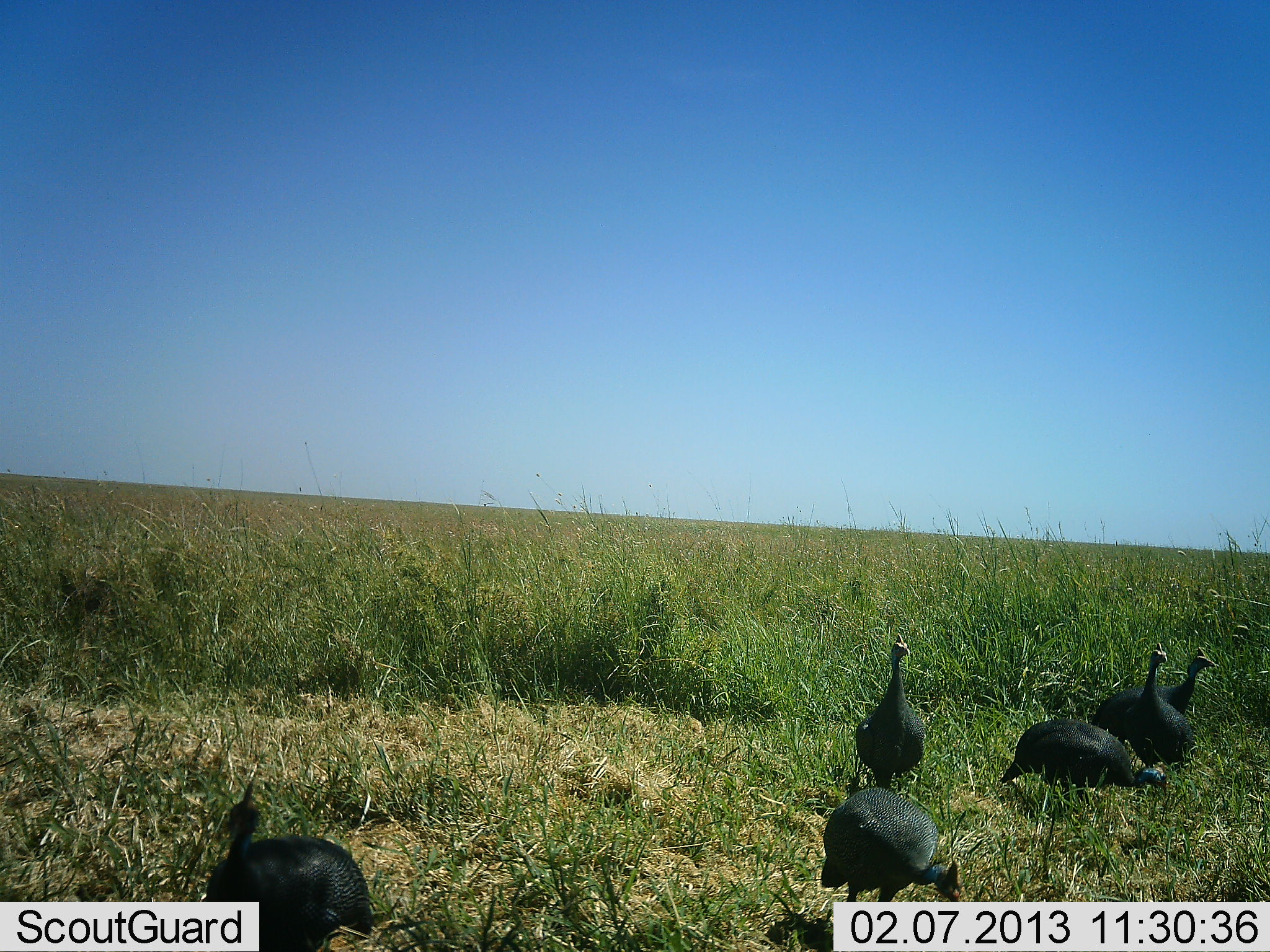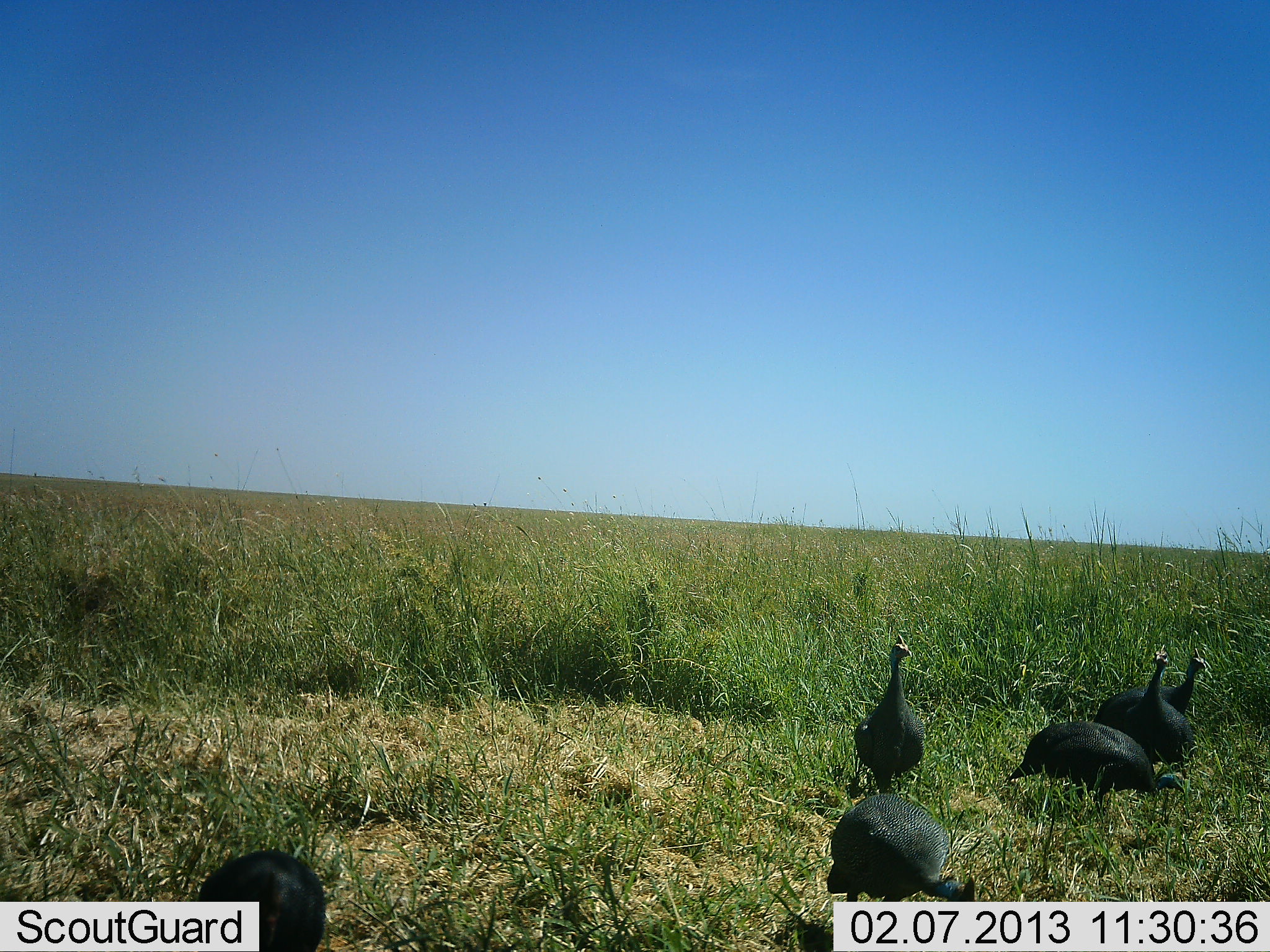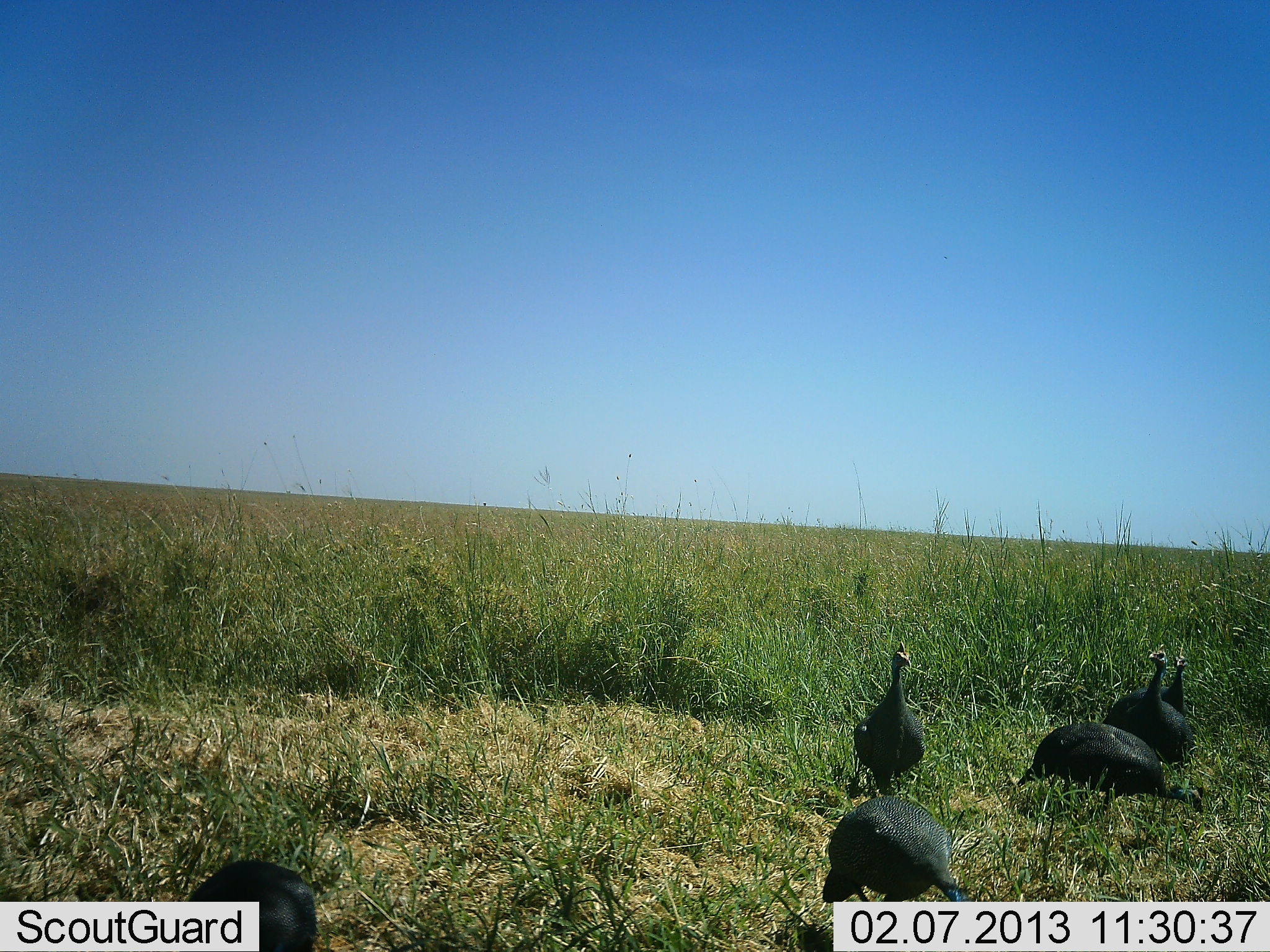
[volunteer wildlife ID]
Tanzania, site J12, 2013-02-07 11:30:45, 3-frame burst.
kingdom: Animalia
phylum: Chordata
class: Aves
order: Galliformes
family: Numididae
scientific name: Numididae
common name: guinea fowl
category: guineafowl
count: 6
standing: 72%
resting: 0%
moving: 39%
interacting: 6%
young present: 0%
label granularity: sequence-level